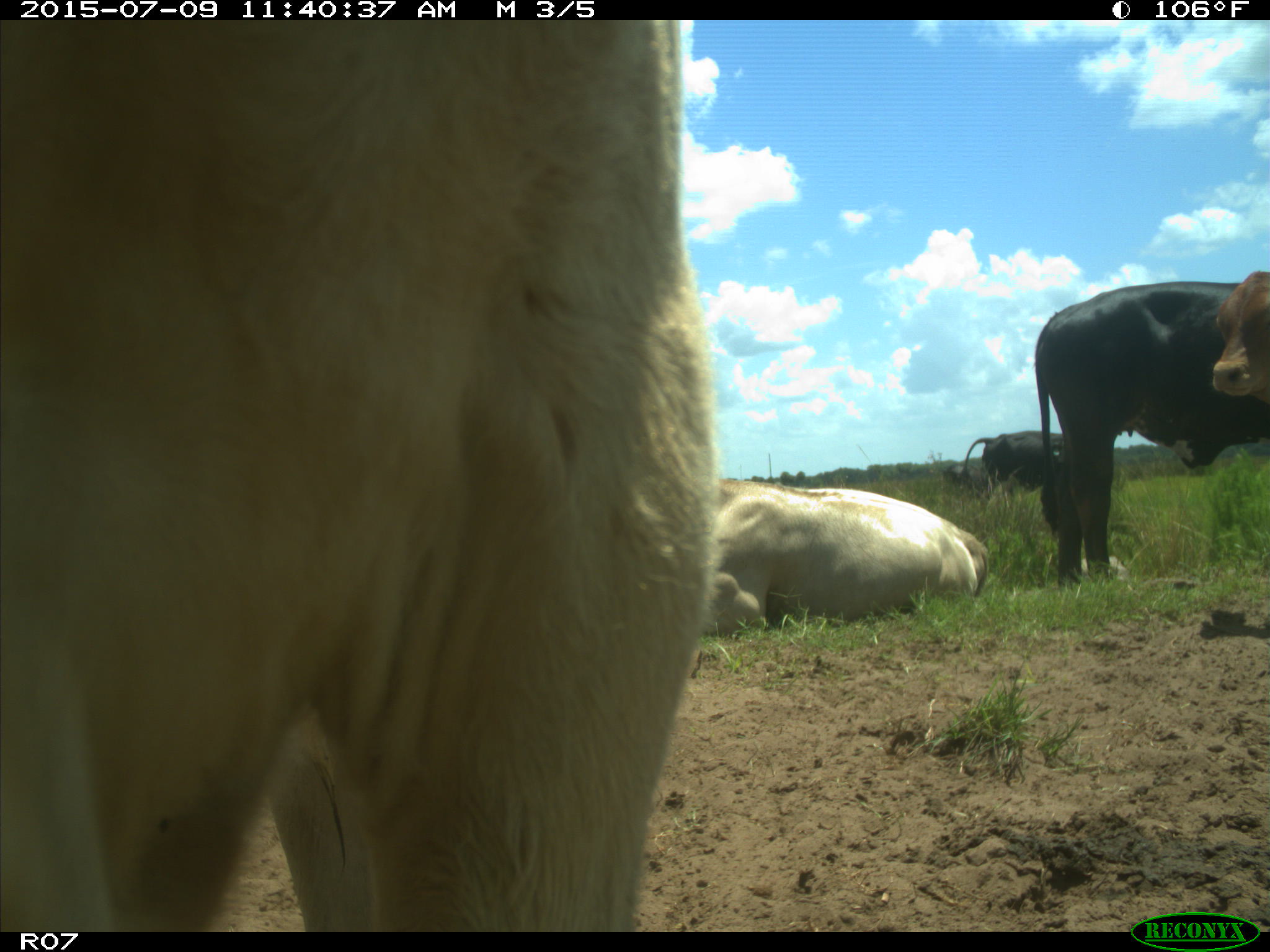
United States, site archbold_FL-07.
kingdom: Animalia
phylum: Chordata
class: Mammalia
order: Artiodactyla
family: Bovidae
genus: Bos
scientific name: Bos taurus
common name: domestic cow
Bos taurus (domestic cow).